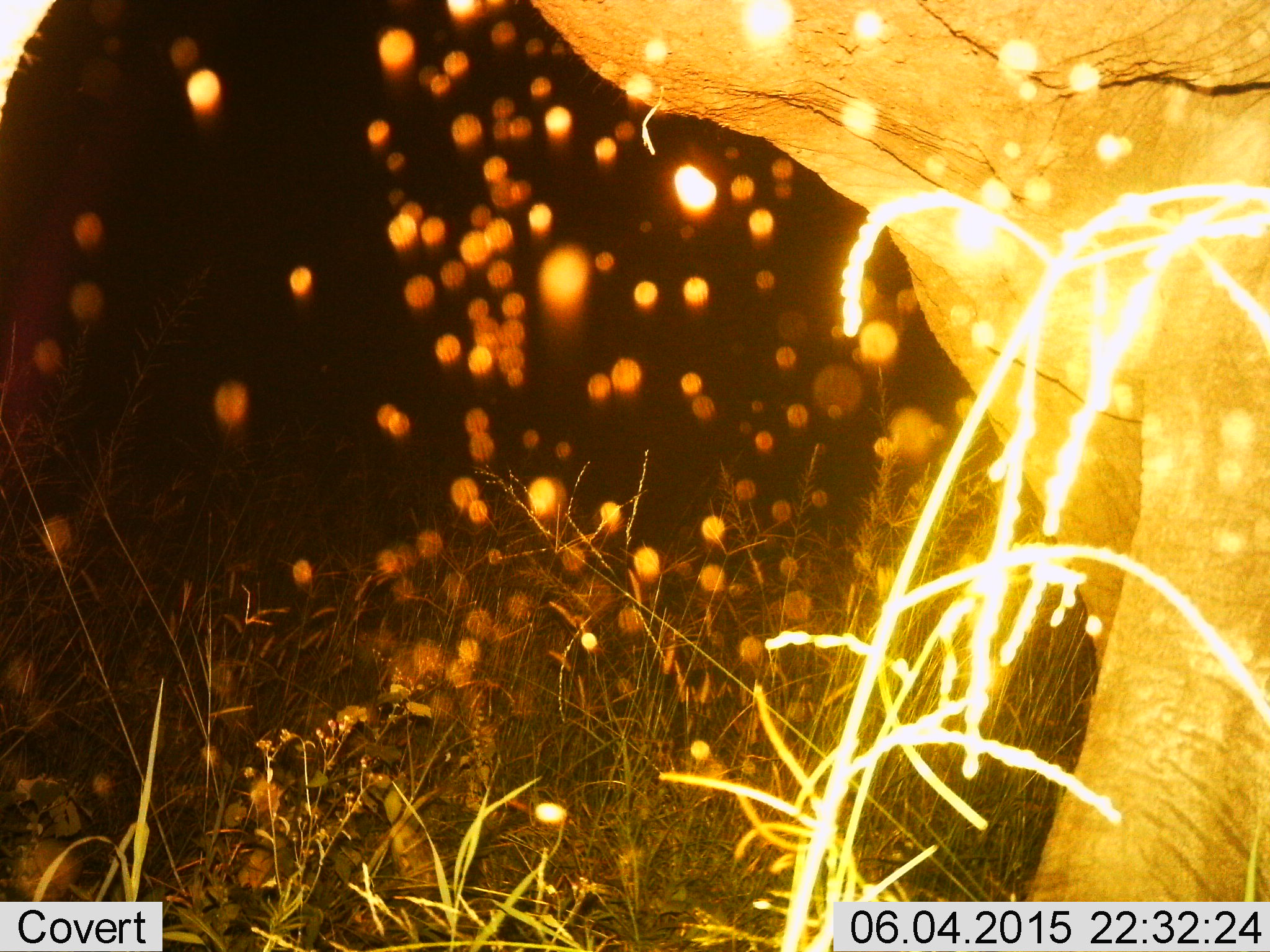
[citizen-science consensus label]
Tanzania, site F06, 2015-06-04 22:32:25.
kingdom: Animalia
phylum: Chordata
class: Mammalia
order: Proboscidea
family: Elephantidae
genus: Loxodonta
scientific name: Loxodonta africana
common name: african bush elephant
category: elephant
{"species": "elephant (african bush elephant) (Loxodonta africana)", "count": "1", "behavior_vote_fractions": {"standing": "50%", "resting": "0%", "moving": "50%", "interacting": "0%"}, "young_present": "10%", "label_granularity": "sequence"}